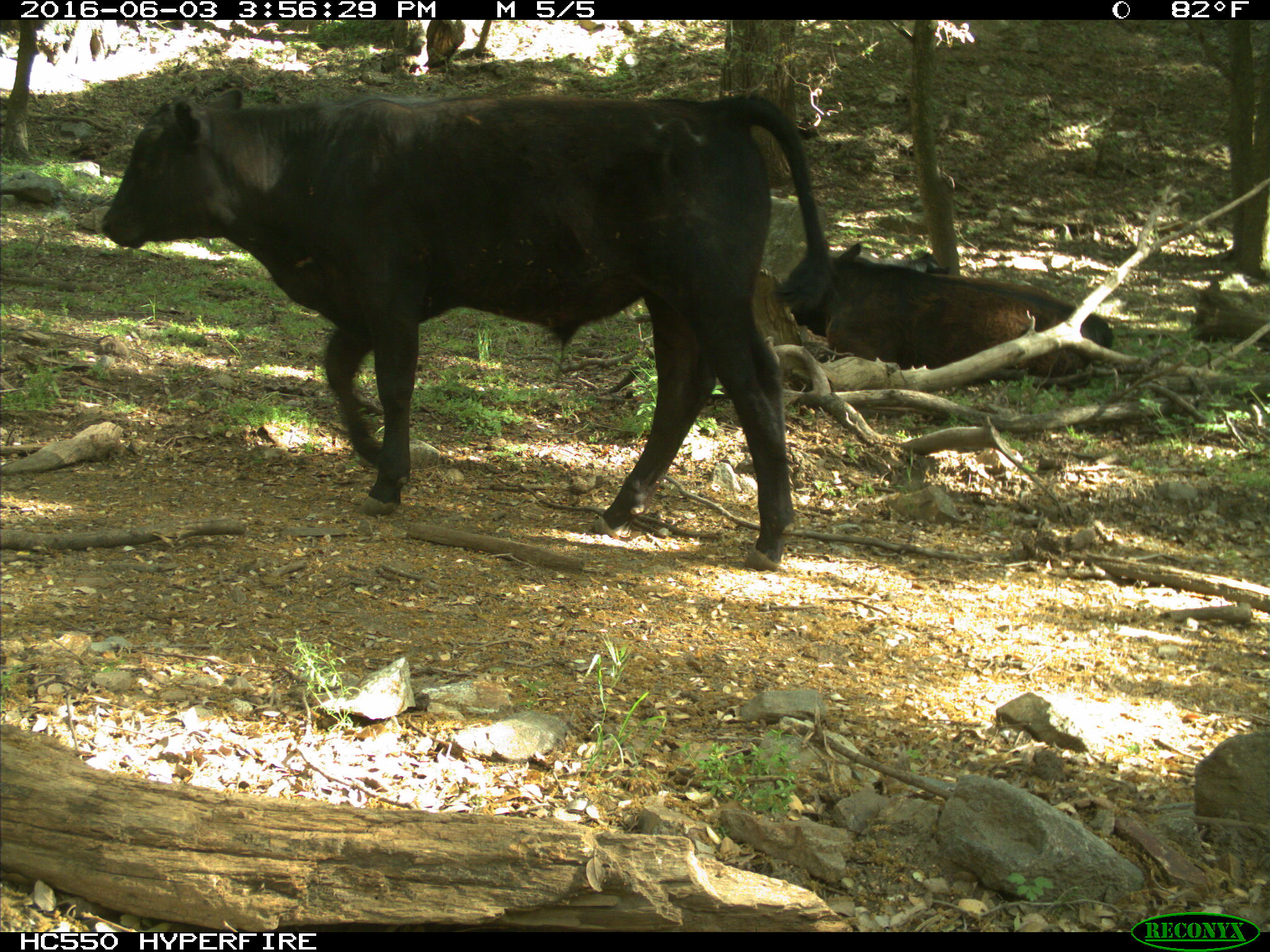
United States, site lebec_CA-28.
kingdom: Animalia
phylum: Chordata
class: Mammalia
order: Artiodactyla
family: Bovidae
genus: Bos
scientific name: Bos taurus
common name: domestic cow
Bos taurus (domestic cow).